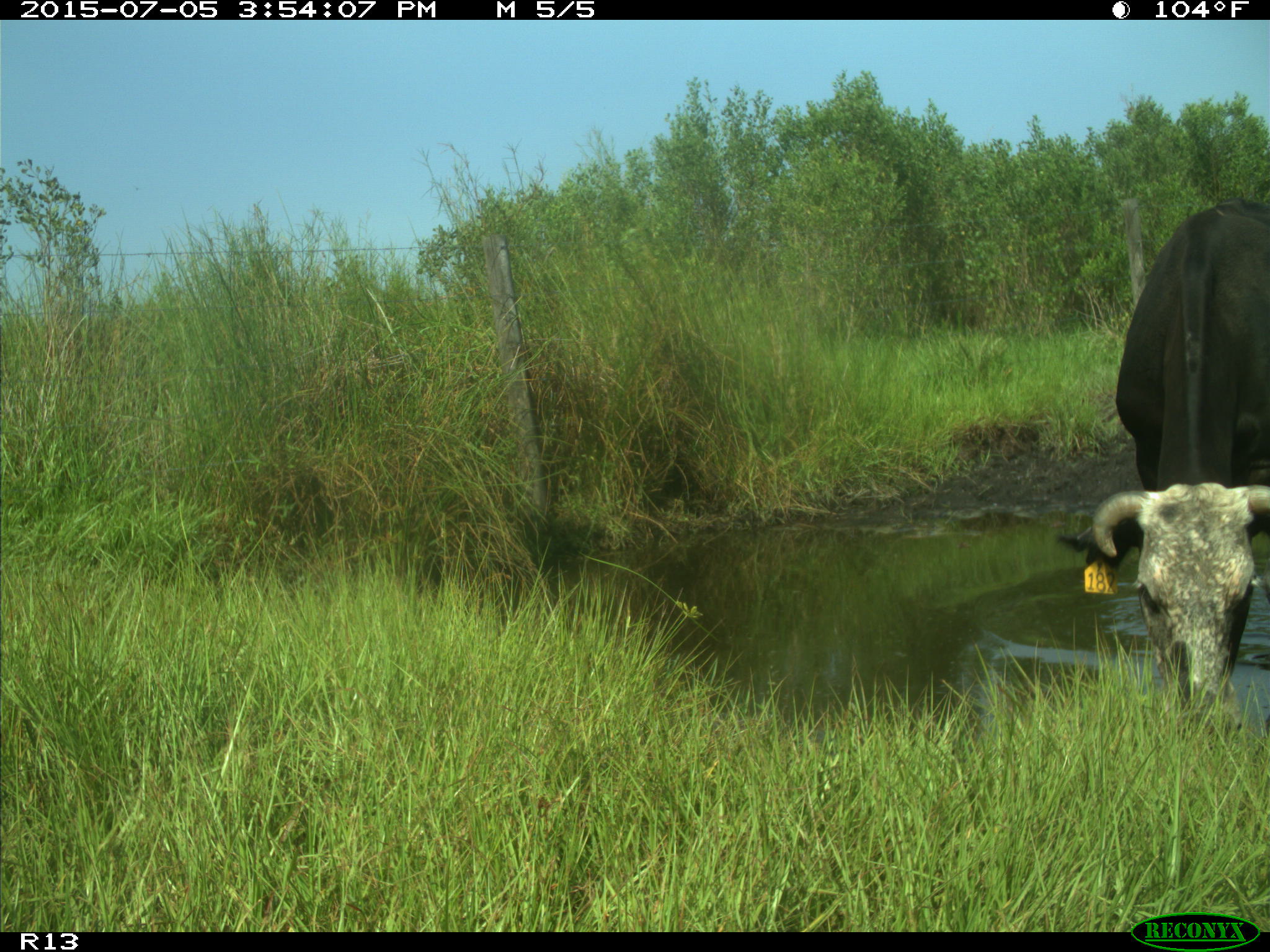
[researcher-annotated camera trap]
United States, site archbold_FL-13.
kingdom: Animalia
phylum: Chordata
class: Mammalia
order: Artiodactyla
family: Bovidae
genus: Bos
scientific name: Bos taurus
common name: domestic cow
Bos taurus (domestic cow).